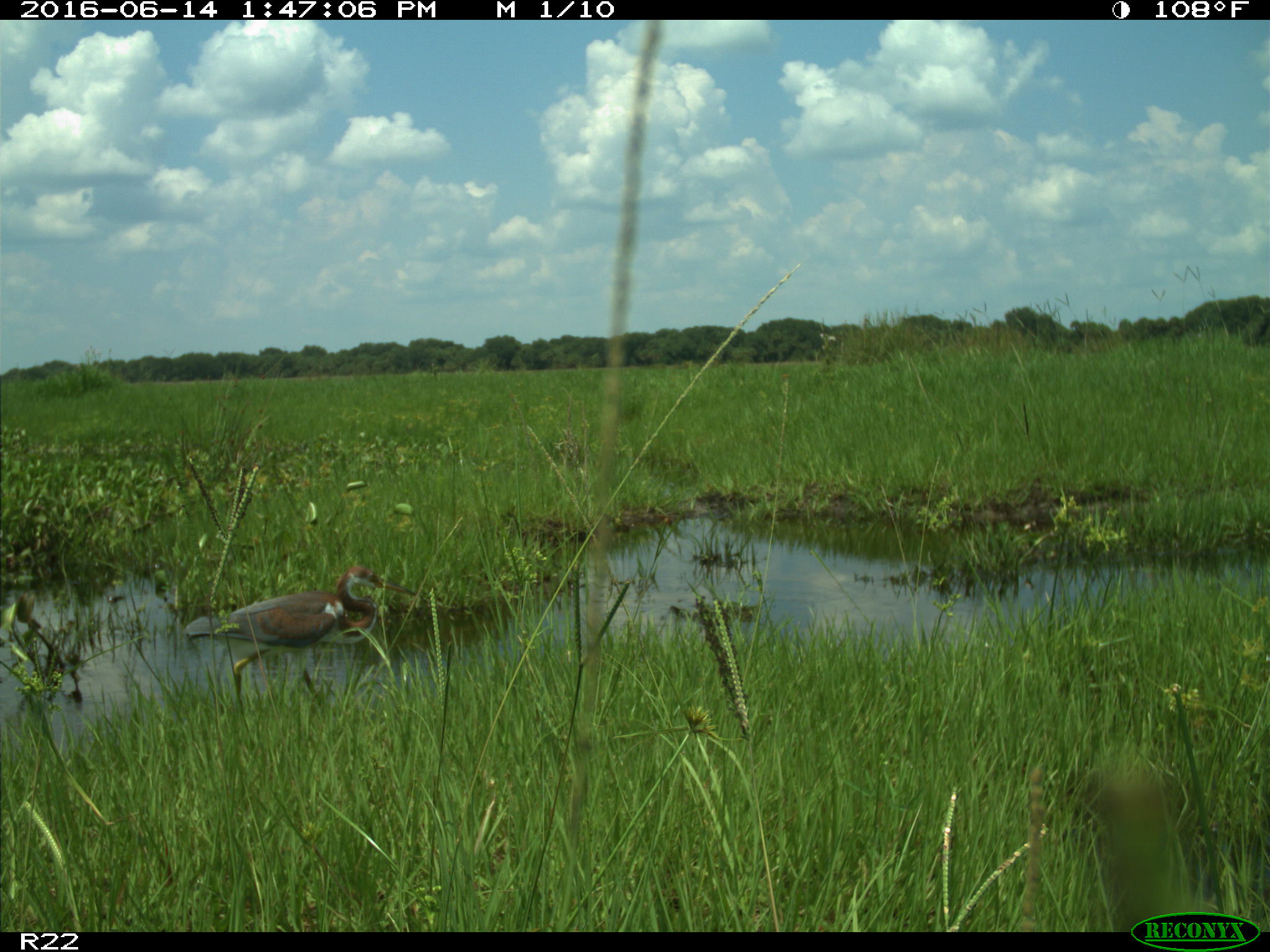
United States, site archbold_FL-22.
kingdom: Animalia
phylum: Chordata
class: Aves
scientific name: Aves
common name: birds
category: unidentified bird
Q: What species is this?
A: Unidentified bird (birds) (Aves).